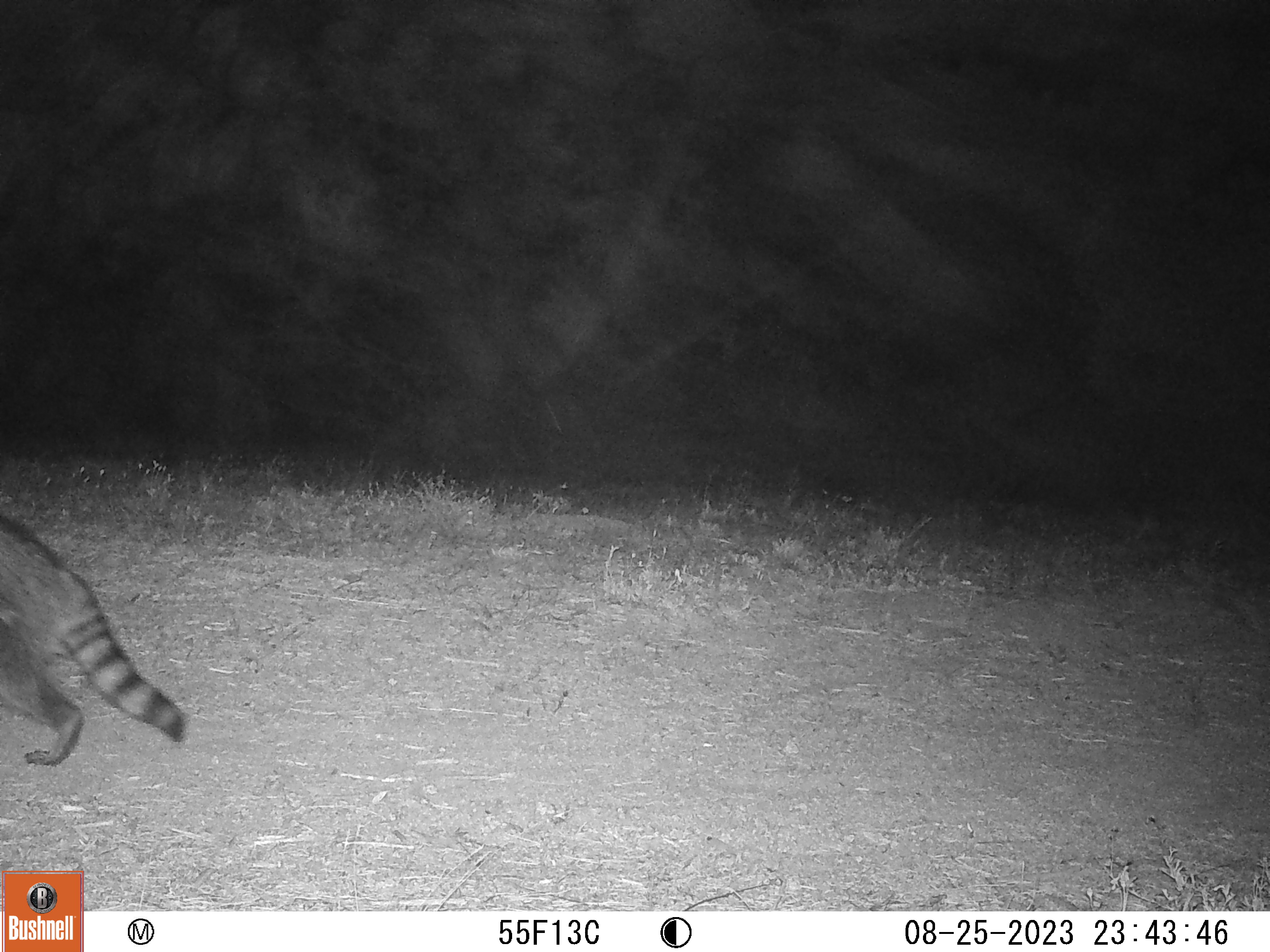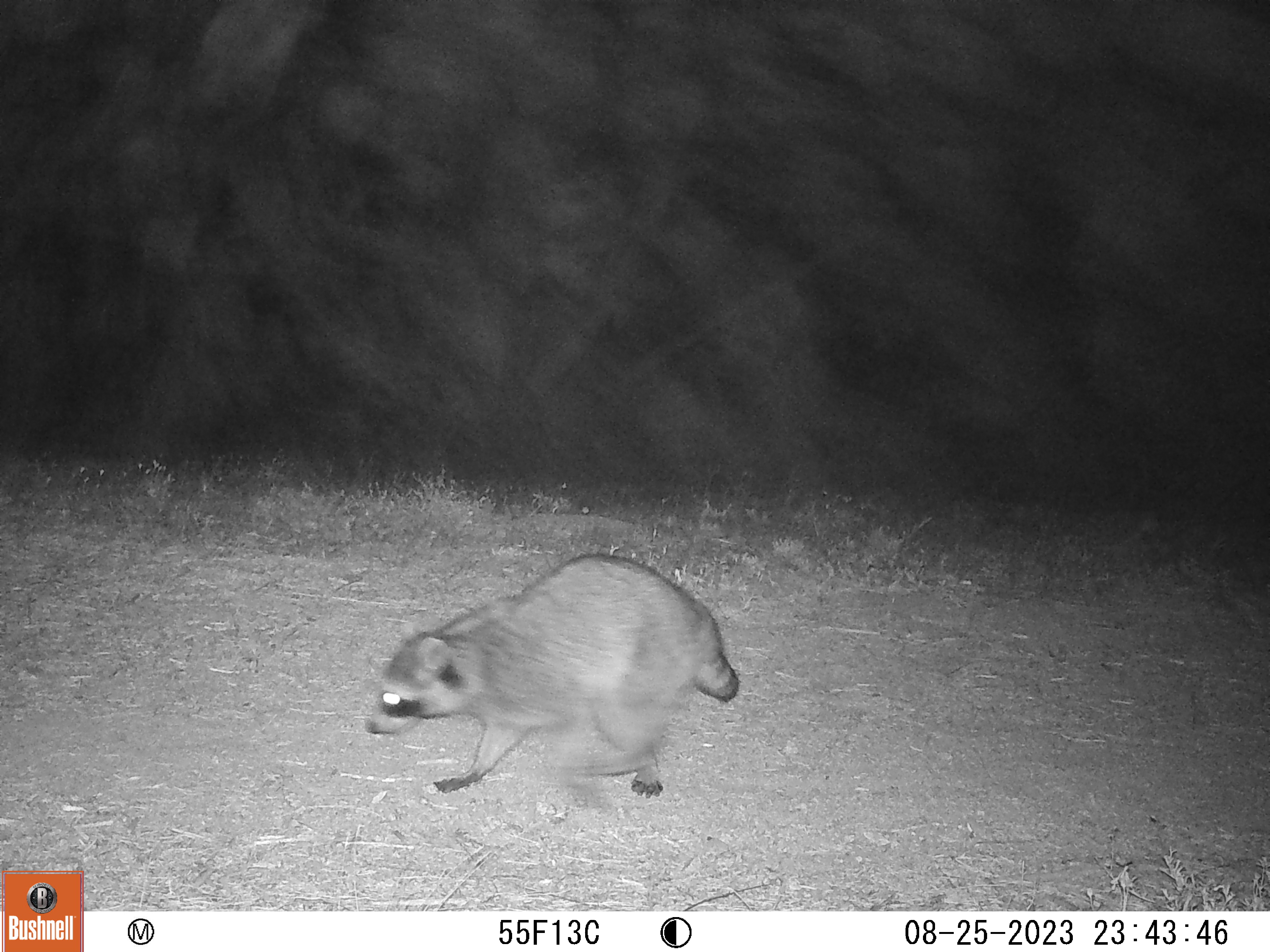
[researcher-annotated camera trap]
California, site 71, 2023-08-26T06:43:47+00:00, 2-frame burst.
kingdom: Animalia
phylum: Chordata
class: Mammalia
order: Carnivora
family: Procyonidae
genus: Procyon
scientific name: Procyon lotor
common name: raccoon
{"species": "raccoon (Procyon lotor)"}